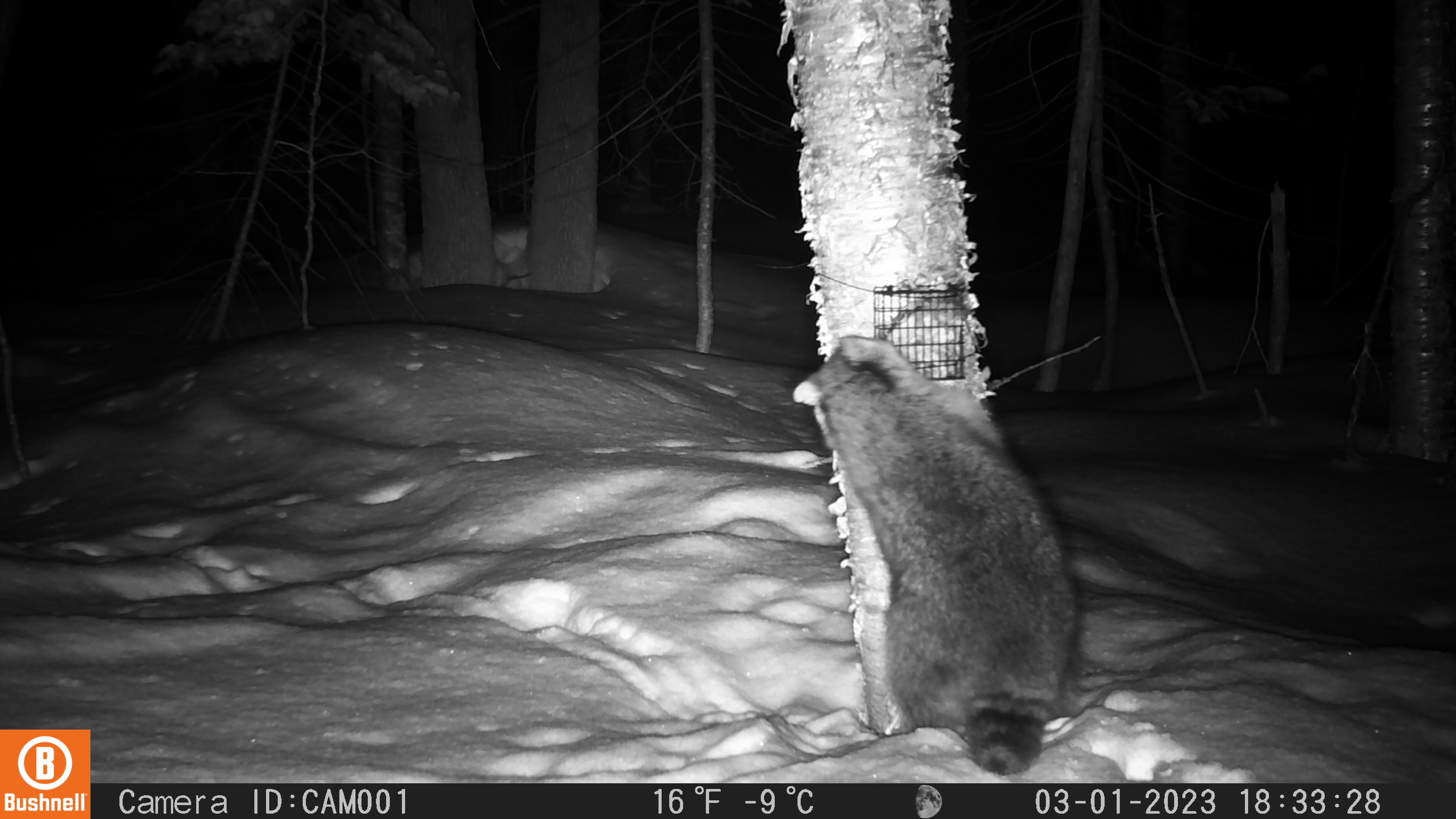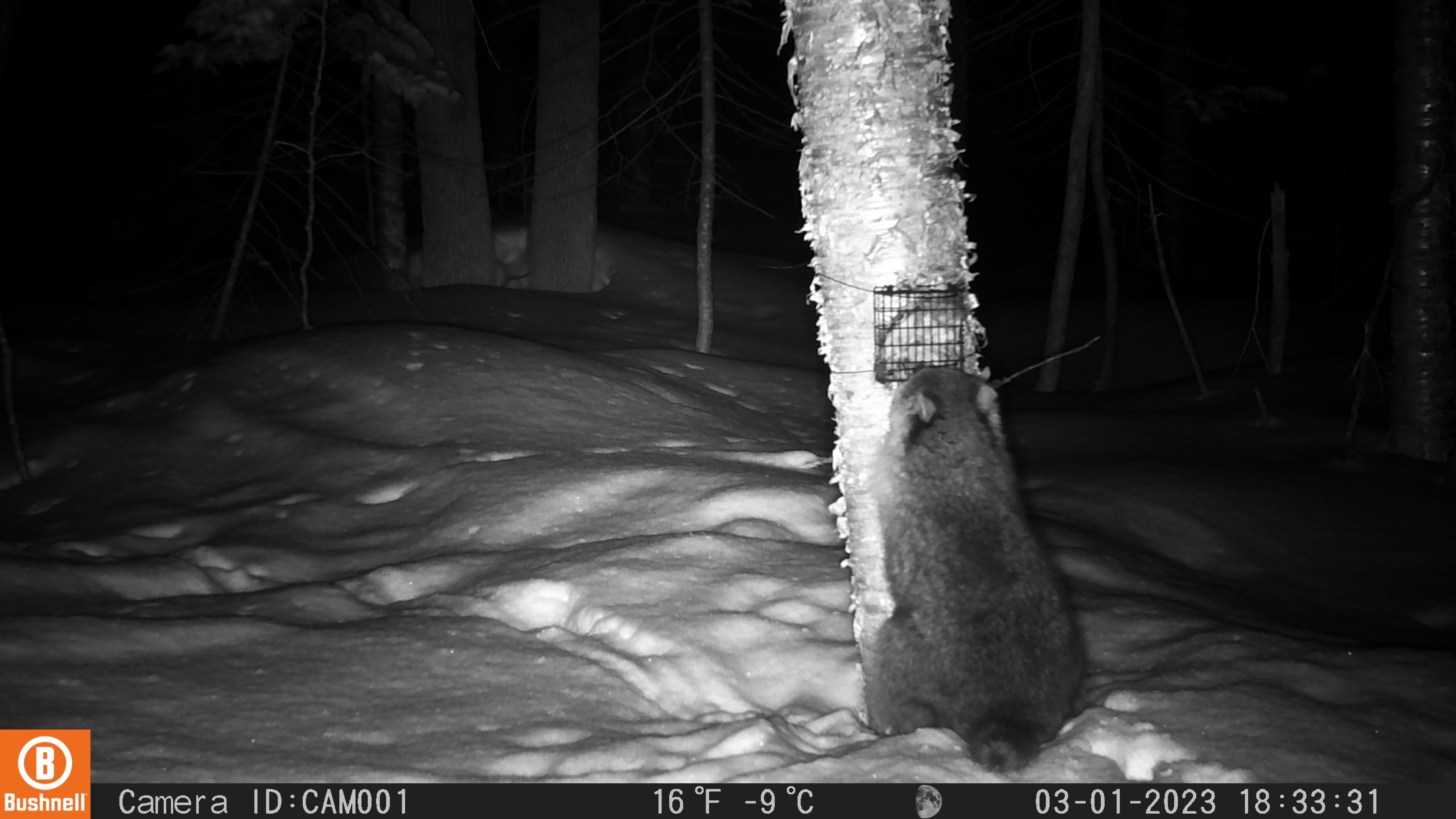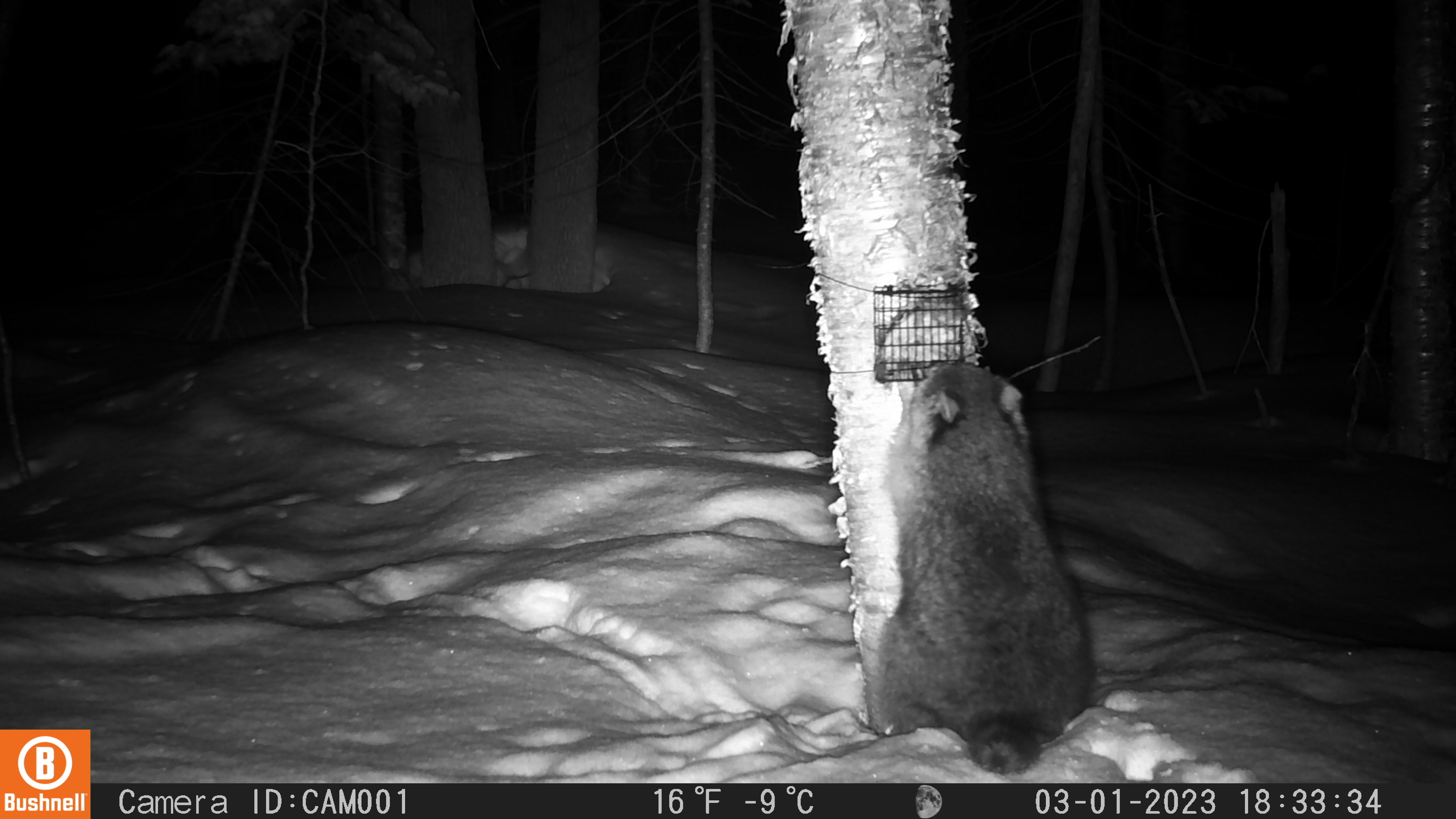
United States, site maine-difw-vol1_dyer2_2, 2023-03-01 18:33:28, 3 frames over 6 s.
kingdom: Animalia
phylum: Chordata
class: Mammalia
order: Carnivora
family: Procyonidae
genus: Procyon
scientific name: Procyon lotor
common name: raccoon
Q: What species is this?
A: Raccoon (Procyon lotor).